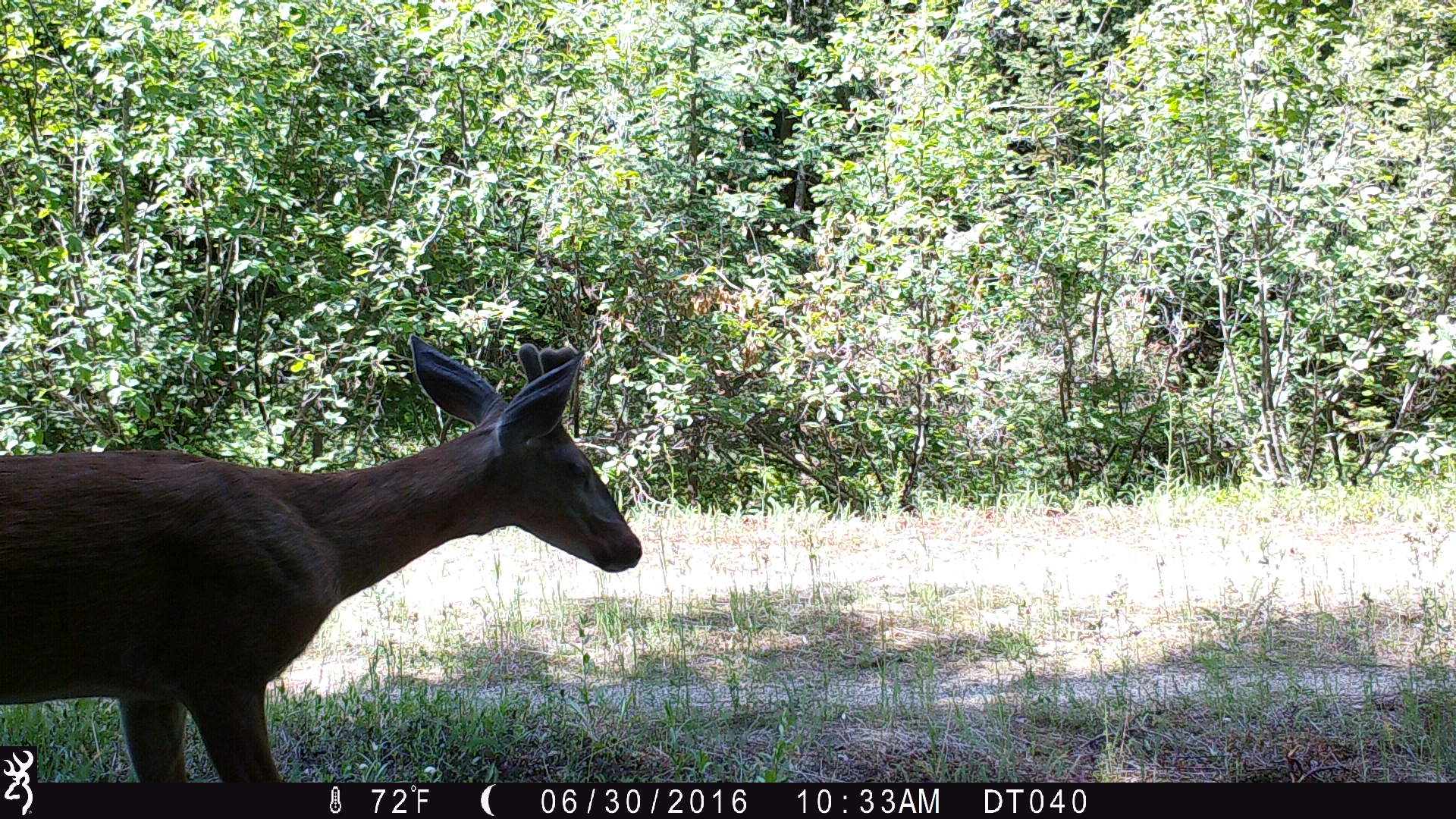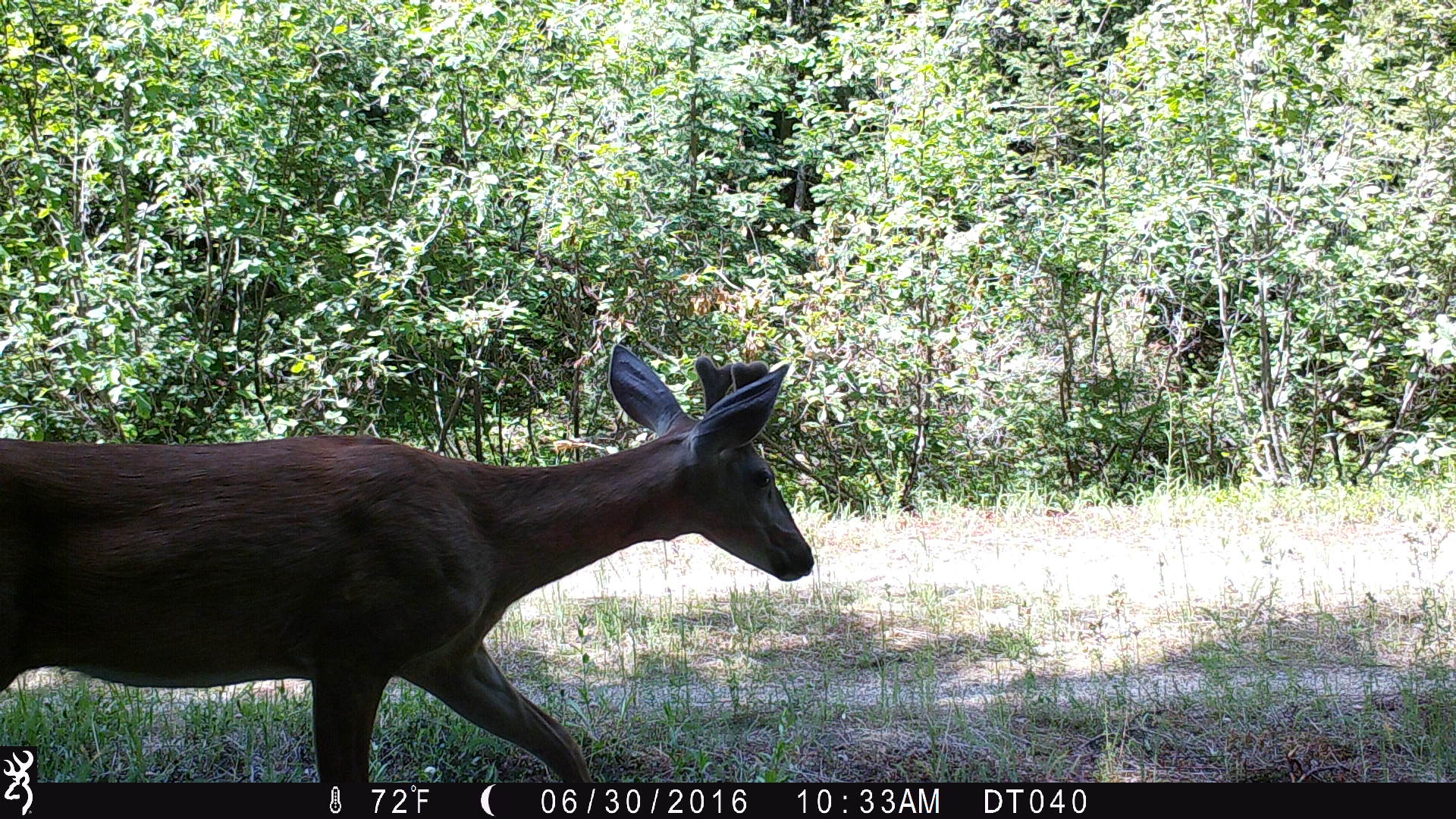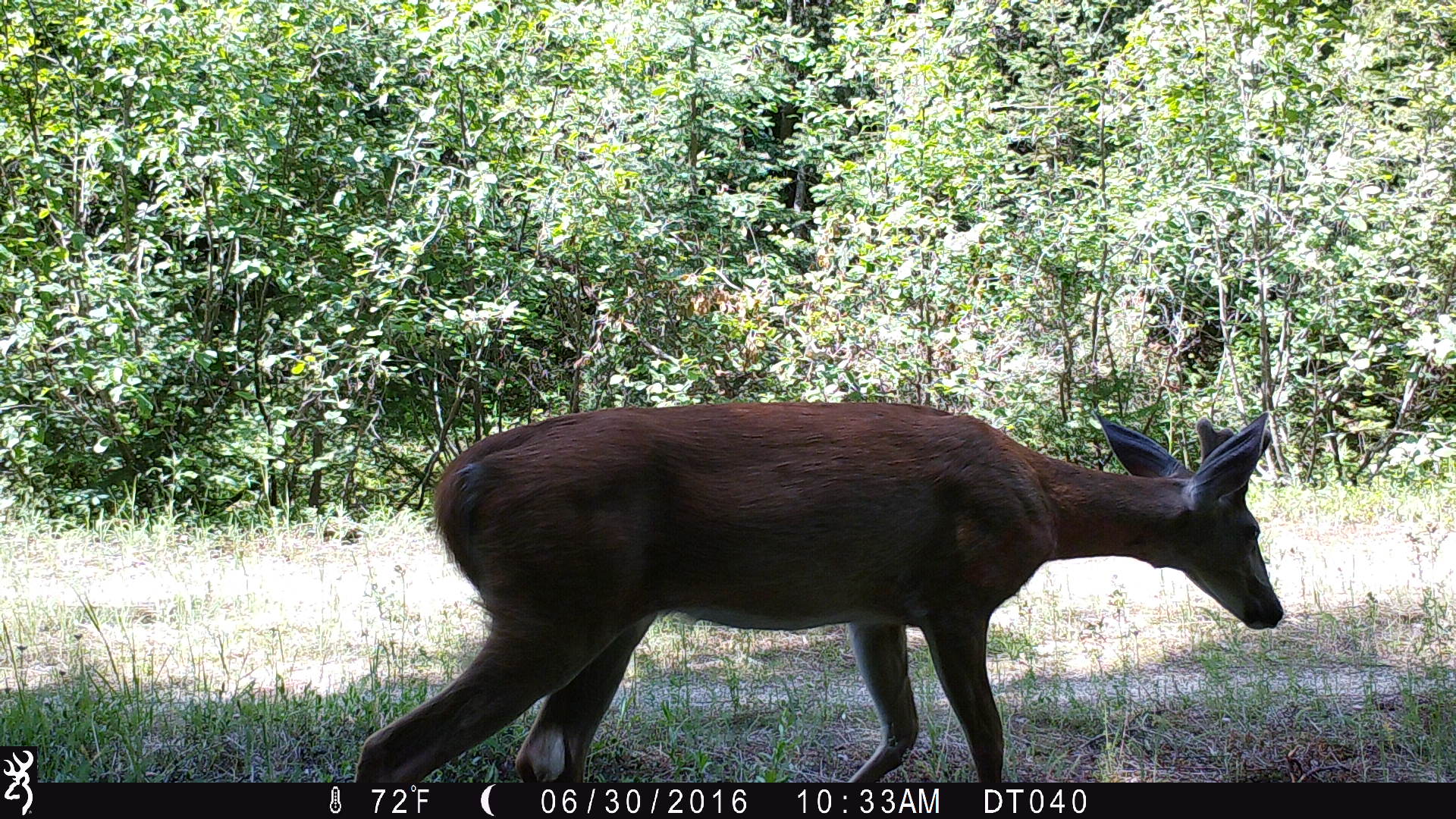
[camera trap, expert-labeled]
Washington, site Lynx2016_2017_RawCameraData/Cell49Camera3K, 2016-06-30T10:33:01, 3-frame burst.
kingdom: Animalia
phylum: Chordata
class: Mammalia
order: Artiodactyla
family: Cervidae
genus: Odocoileus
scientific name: Odocoileus virginianus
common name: white-tailed deer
Odocoileus virginianus (white-tailed deer). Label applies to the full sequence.